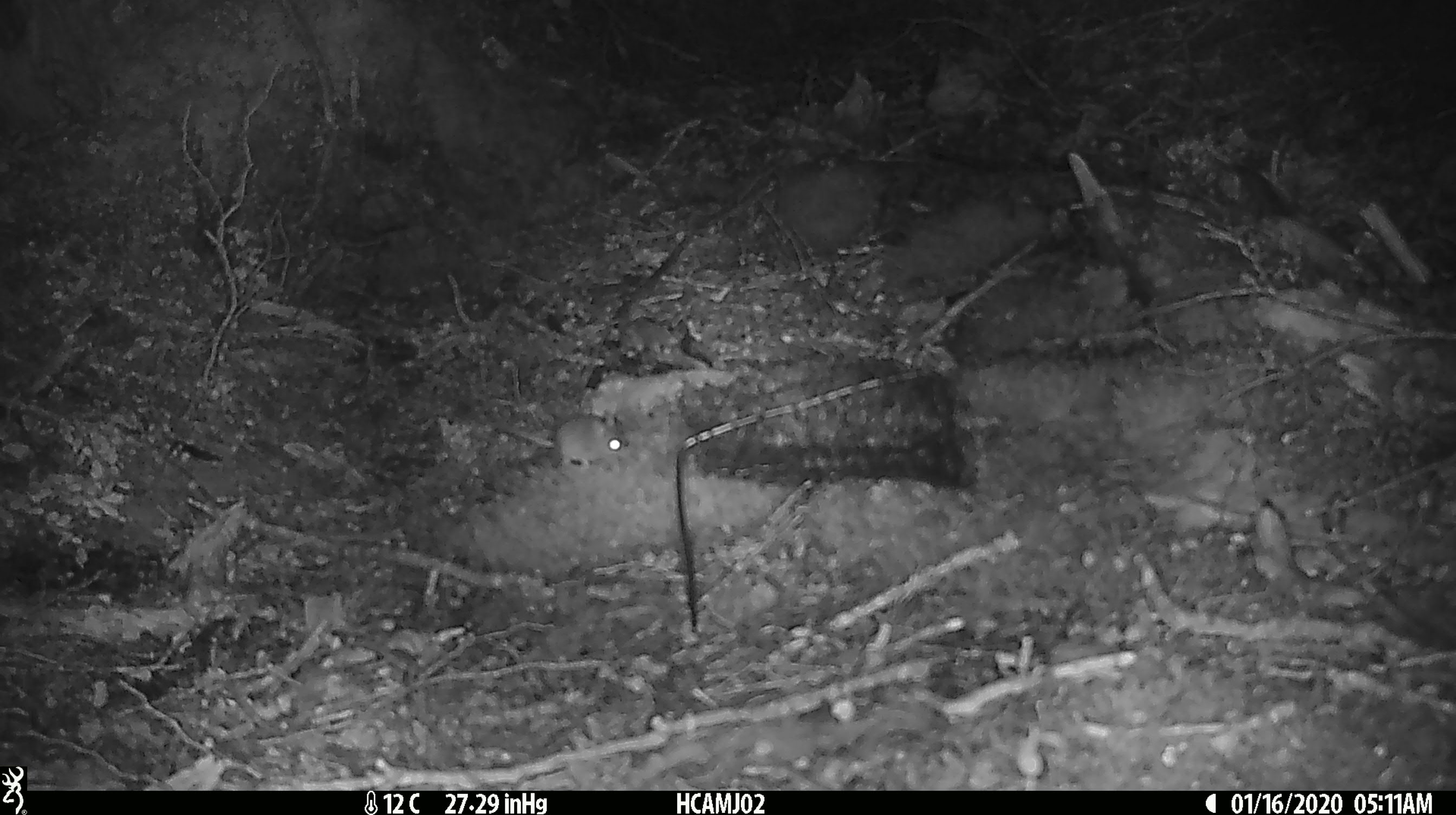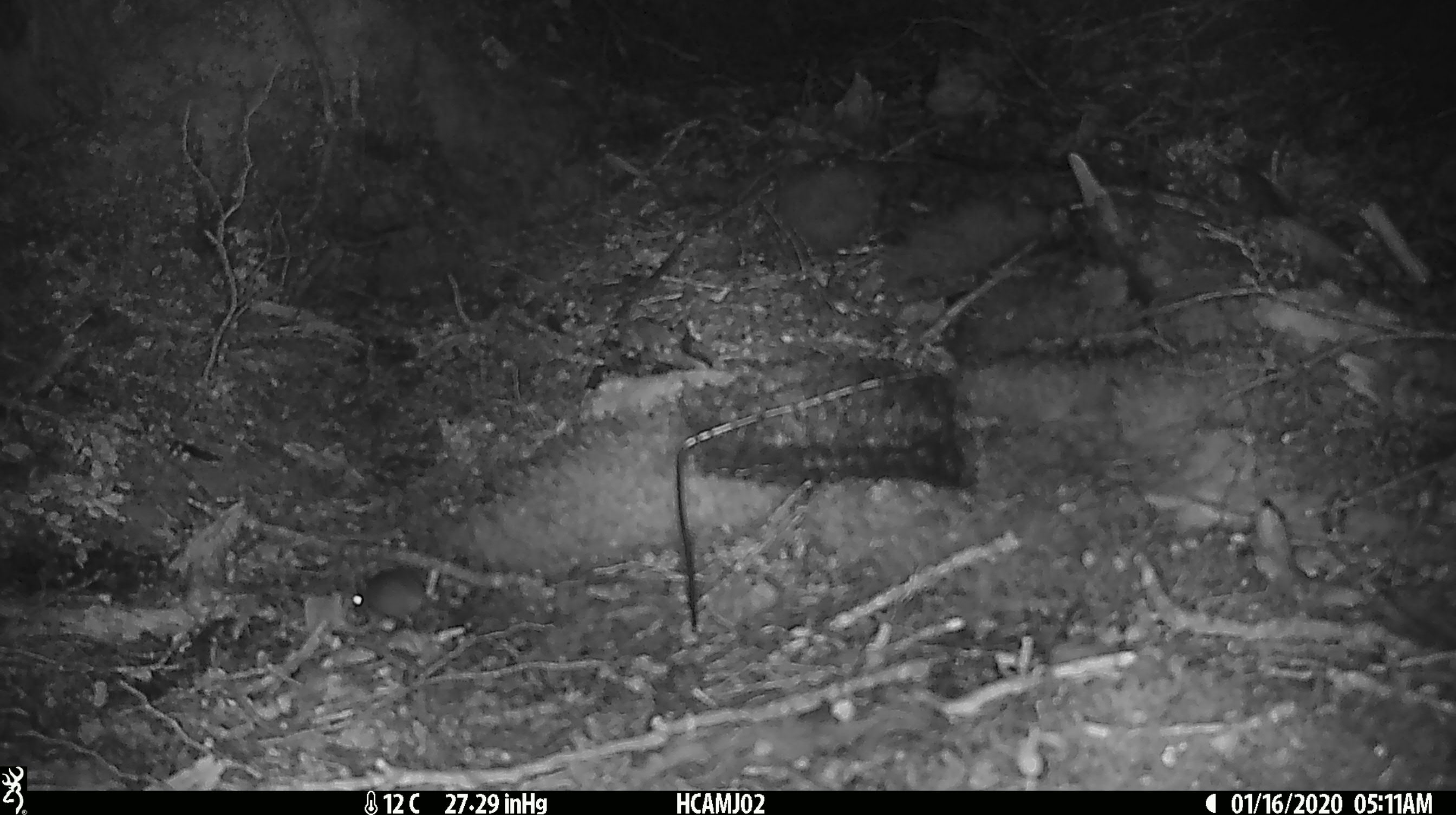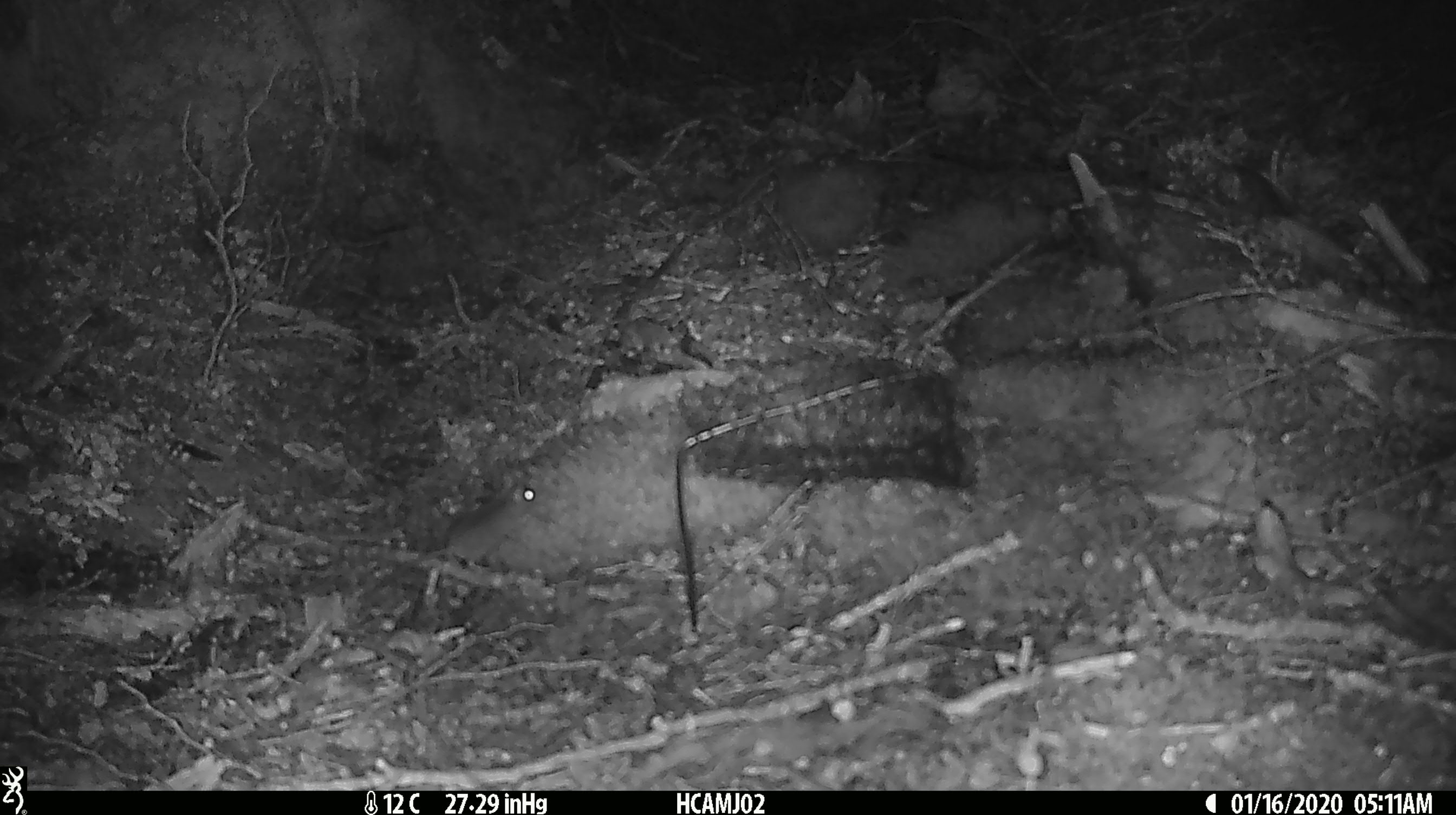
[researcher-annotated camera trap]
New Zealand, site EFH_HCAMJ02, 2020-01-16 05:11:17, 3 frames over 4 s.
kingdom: Animalia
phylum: Chordata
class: Mammalia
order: Rodentia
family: Muridae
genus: Mus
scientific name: Mus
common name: mouse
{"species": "mouse (Mus)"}